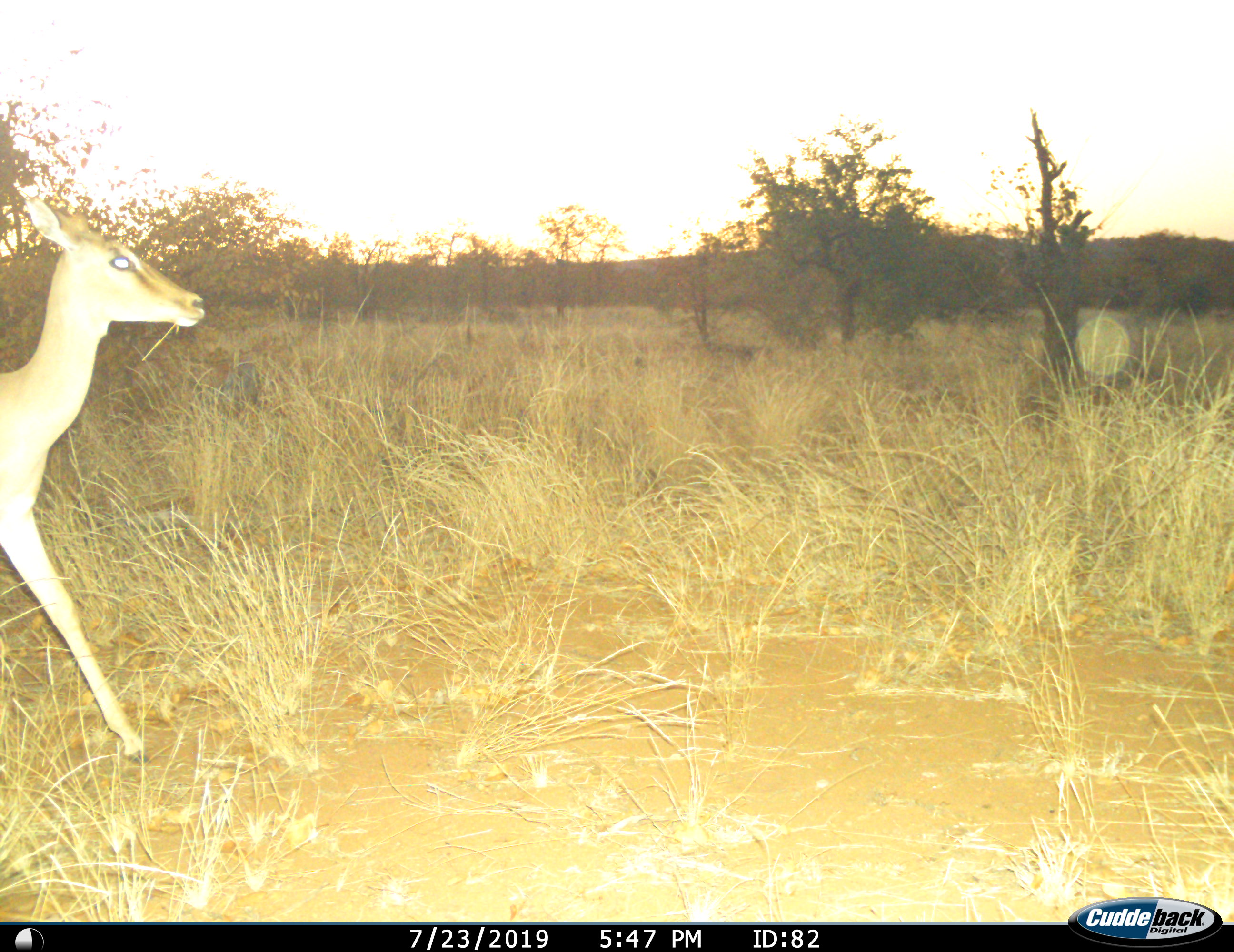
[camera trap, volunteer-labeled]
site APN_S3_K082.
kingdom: Animalia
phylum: Chordata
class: Mammalia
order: Artiodactyla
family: Bovidae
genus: Aepyceros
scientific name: Aepyceros melampus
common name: impala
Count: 1.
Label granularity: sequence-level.